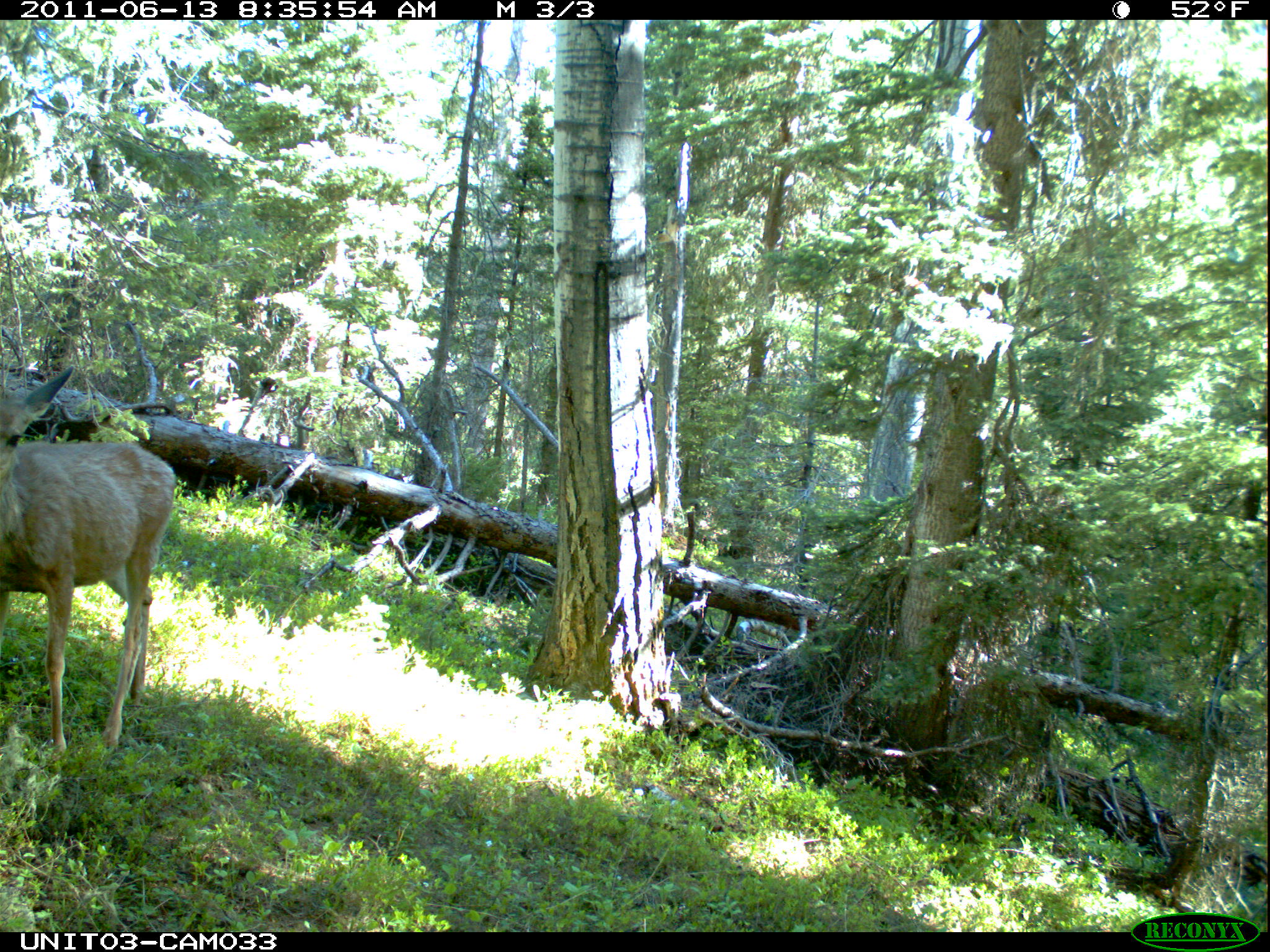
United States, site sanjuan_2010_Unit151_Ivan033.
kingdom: Animalia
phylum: Chordata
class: Mammalia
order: Artiodactyla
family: Cervidae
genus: Odocoileus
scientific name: Odocoileus hemionus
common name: mule deer